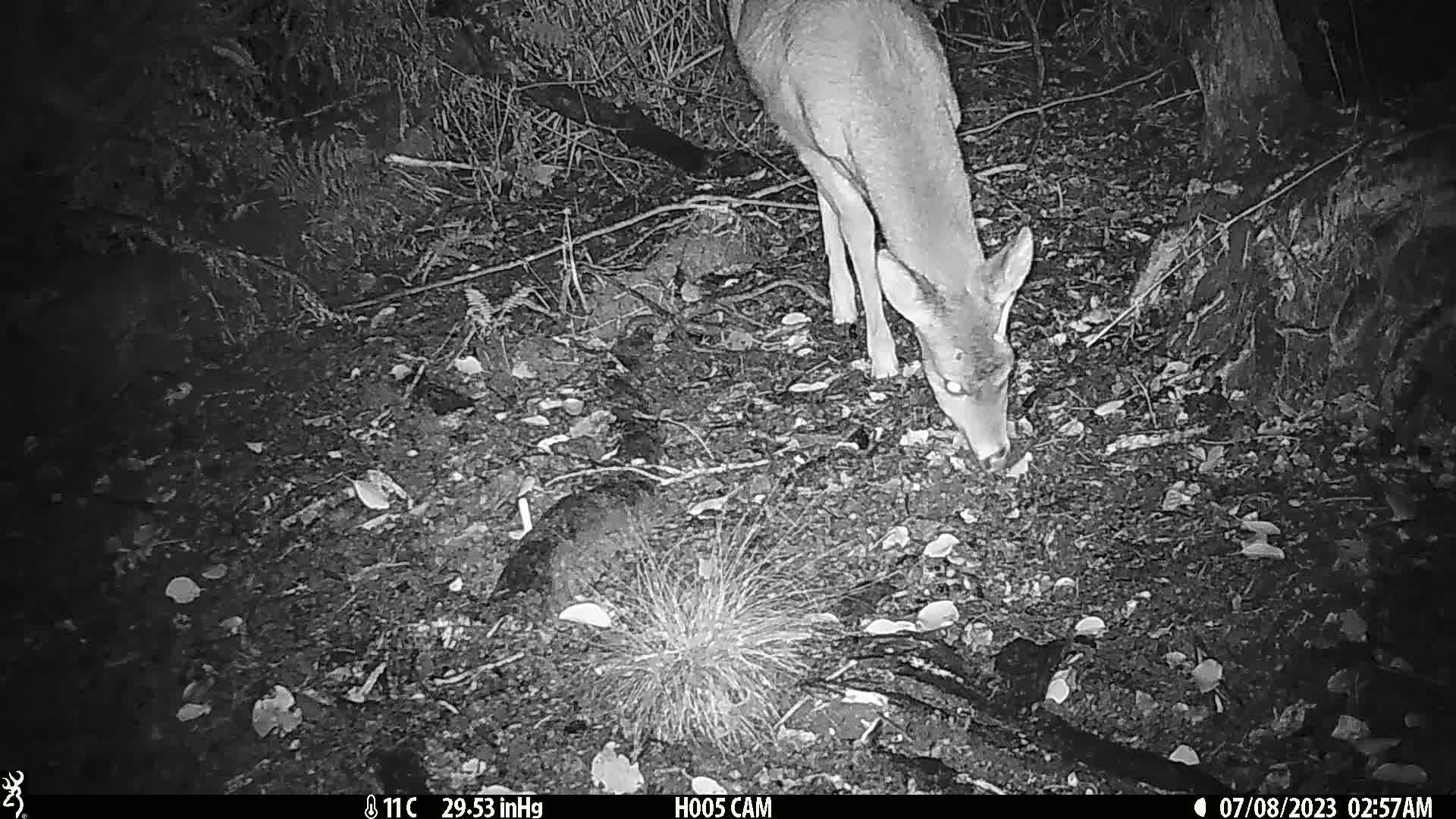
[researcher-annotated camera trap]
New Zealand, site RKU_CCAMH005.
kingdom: Animalia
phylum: Chordata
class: Mammalia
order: Artiodactyla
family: Cervidae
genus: Odocoileus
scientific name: Odocoileus virginianus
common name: white-tailed deer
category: white tailed deer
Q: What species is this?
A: White tailed deer (white-tailed deer) (Odocoileus virginianus).